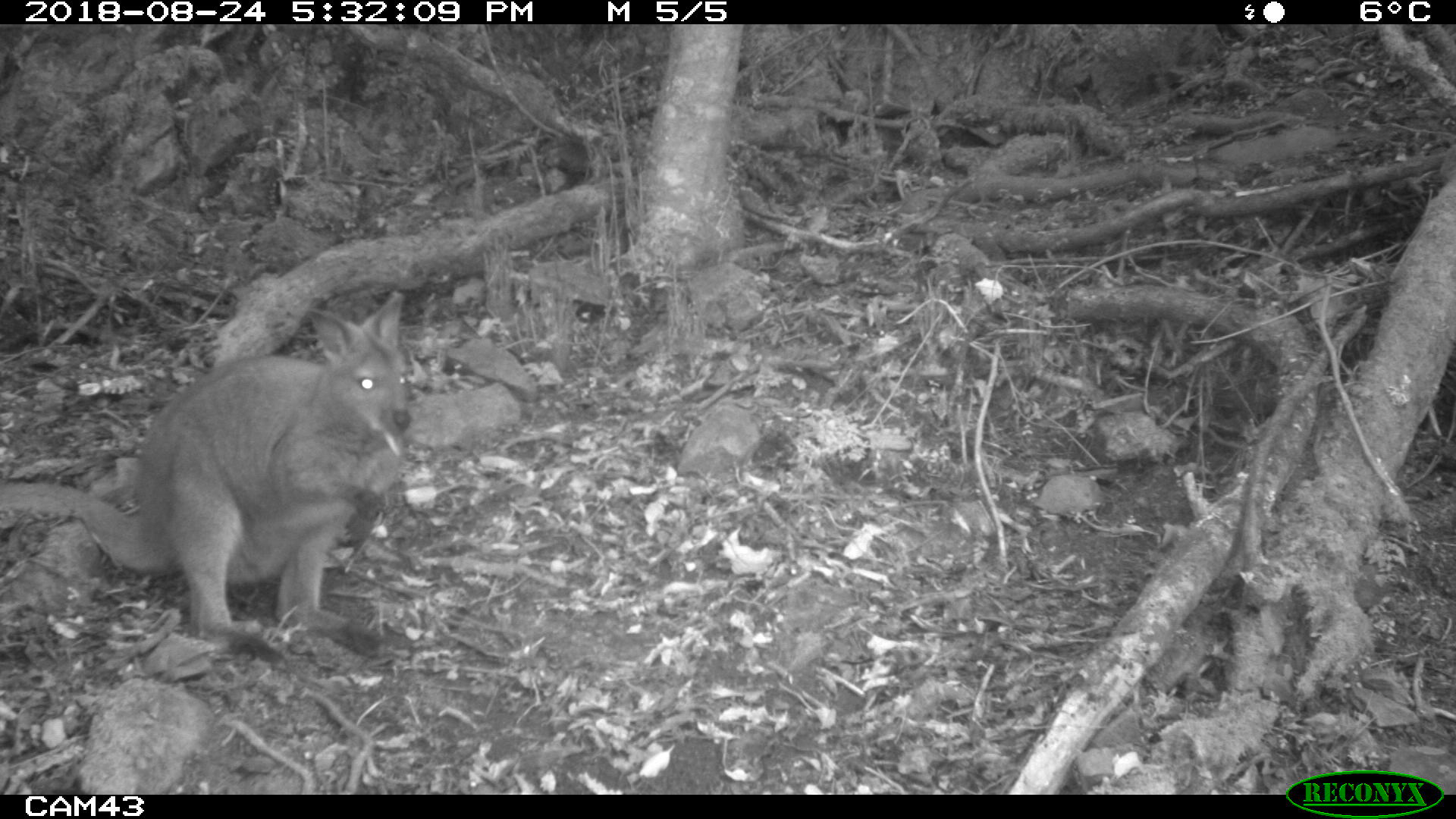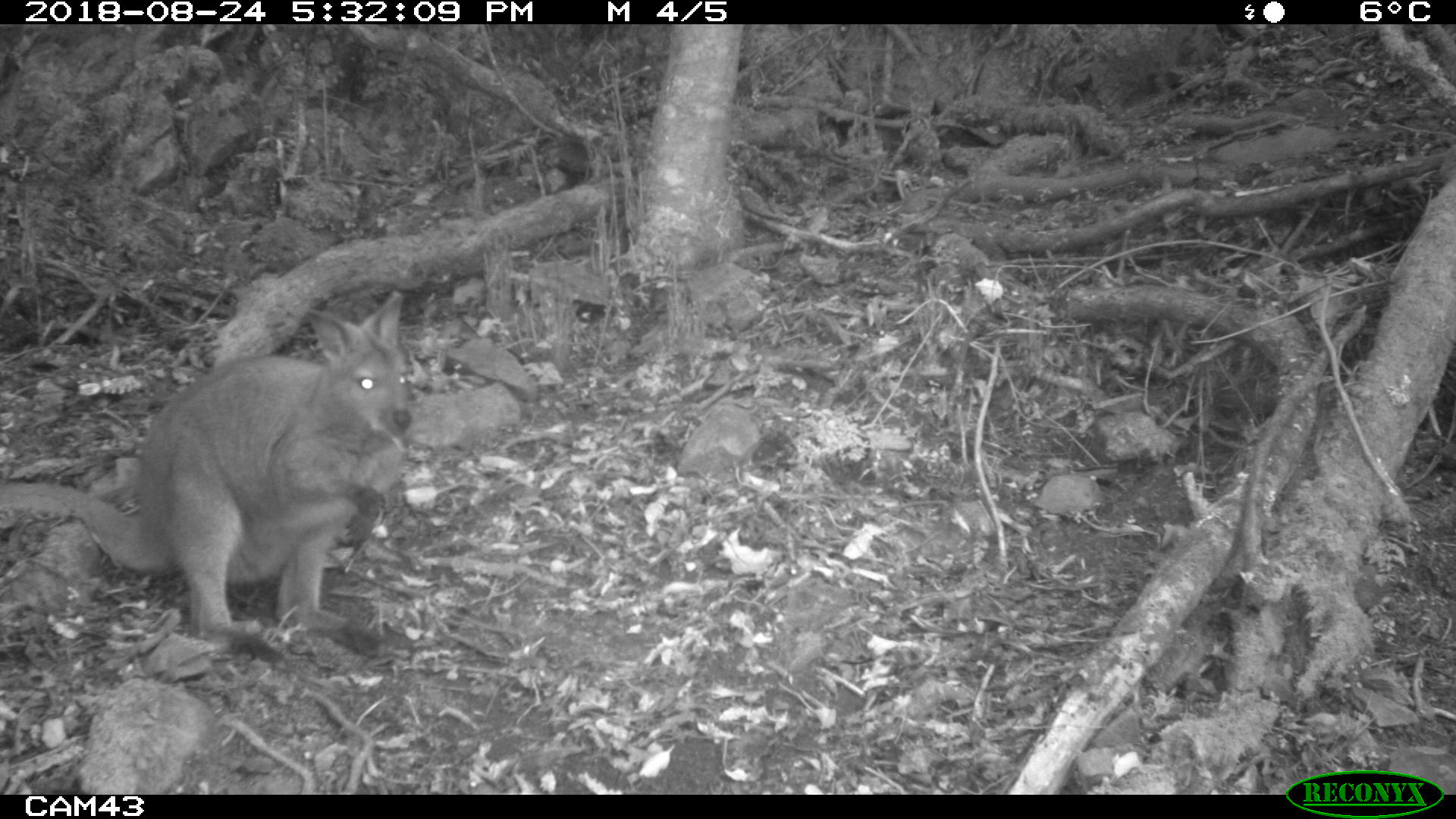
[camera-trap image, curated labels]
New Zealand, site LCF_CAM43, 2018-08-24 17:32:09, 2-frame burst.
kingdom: Animalia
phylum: Chordata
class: Mammalia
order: Diprotodontia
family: Macropodidae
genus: Notamacropus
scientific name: Notamacropus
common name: wallaby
Wallaby (Notamacropus).